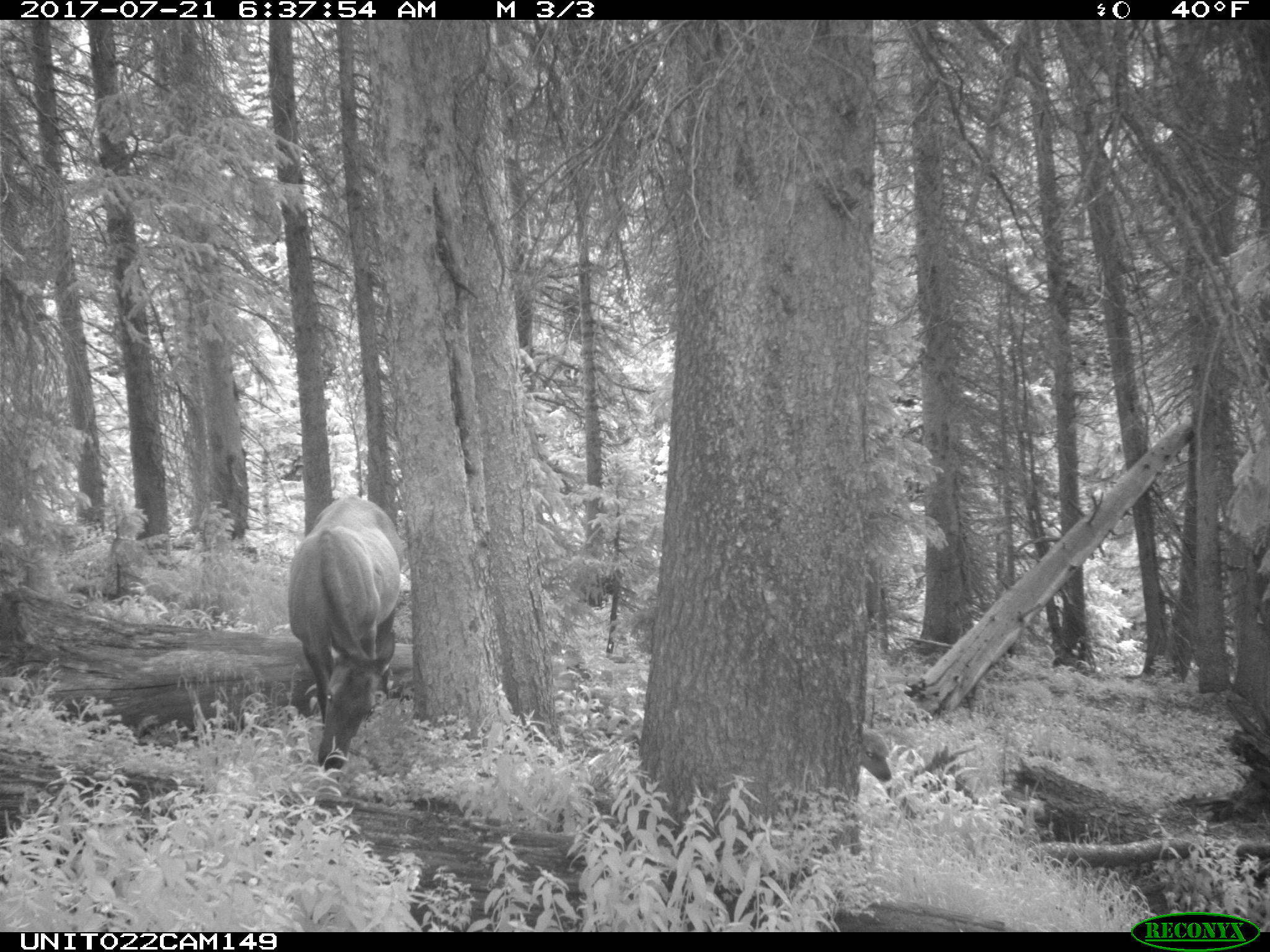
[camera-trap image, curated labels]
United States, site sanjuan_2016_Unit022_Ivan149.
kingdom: Animalia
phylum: Chordata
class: Mammalia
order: Artiodactyla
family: Cervidae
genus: Cervus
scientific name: Cervus elaphus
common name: red deer